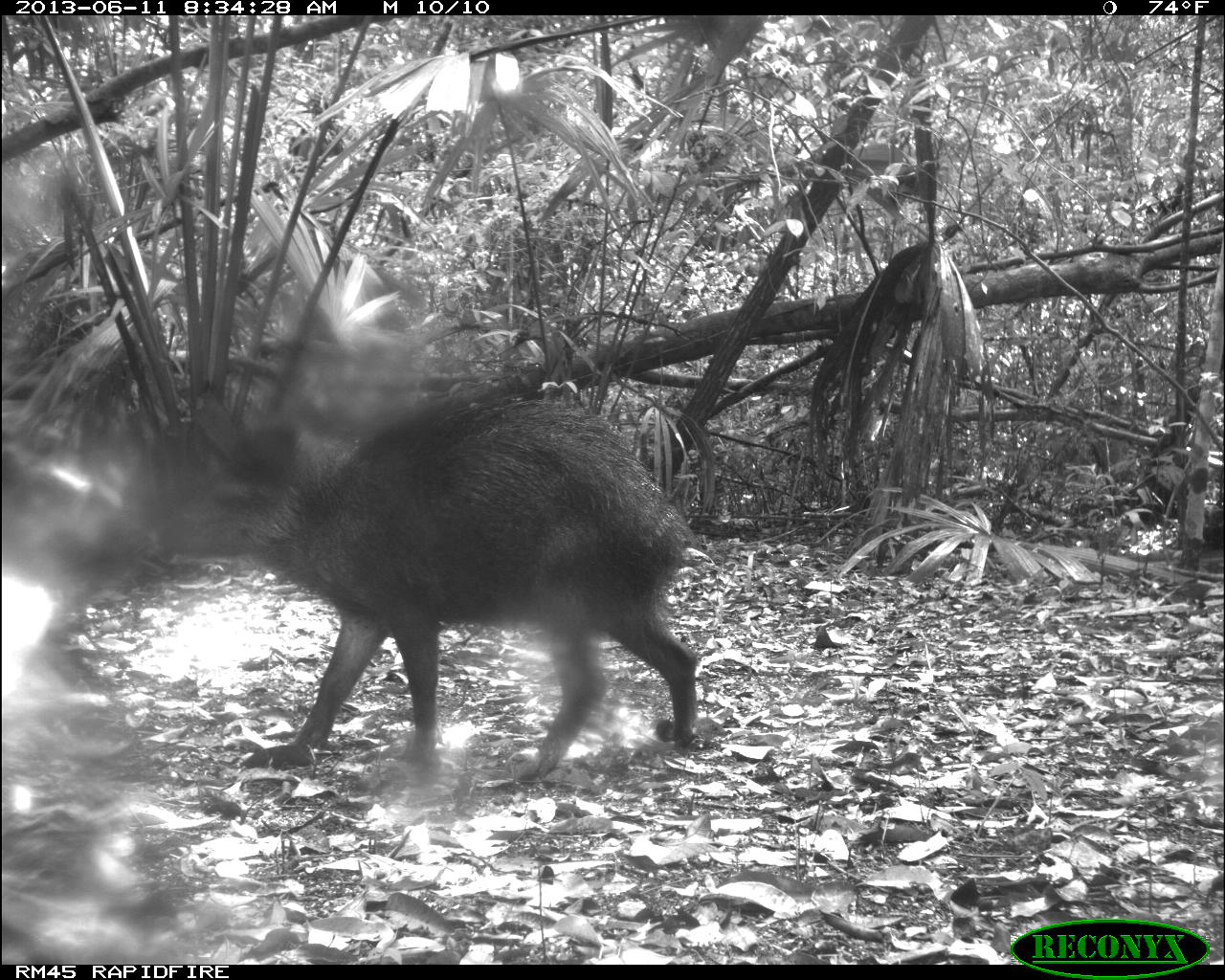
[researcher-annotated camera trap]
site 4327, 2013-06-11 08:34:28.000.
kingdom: Animalia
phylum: Chordata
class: Mammalia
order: Artiodactyla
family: Tayassuidae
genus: Tayassu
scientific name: Tayassu pecari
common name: white-lipped peccary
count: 14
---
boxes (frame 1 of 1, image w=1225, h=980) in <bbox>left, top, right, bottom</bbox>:
tayassu pecari: <bbox>146, 391, 700, 784</bbox>